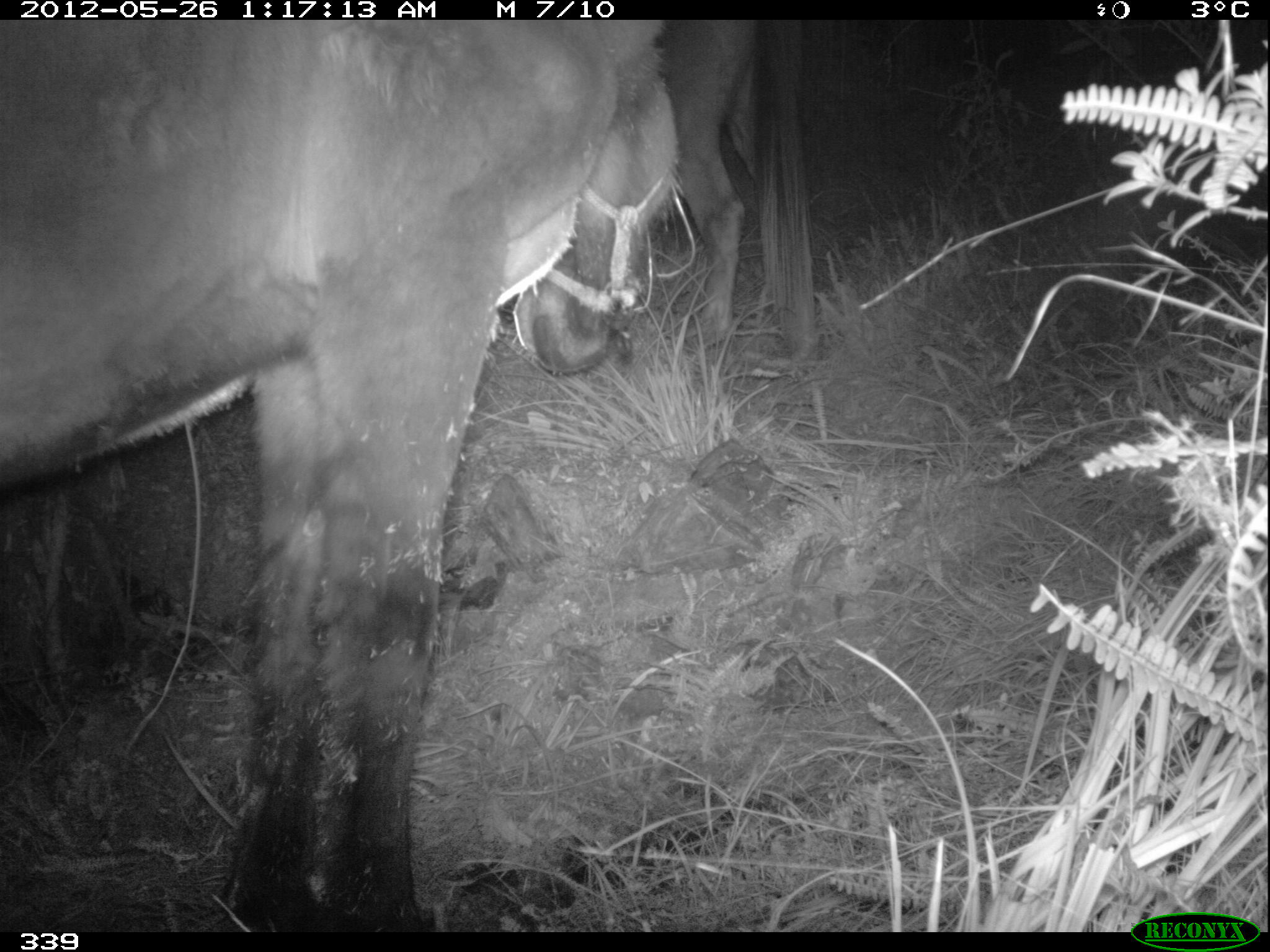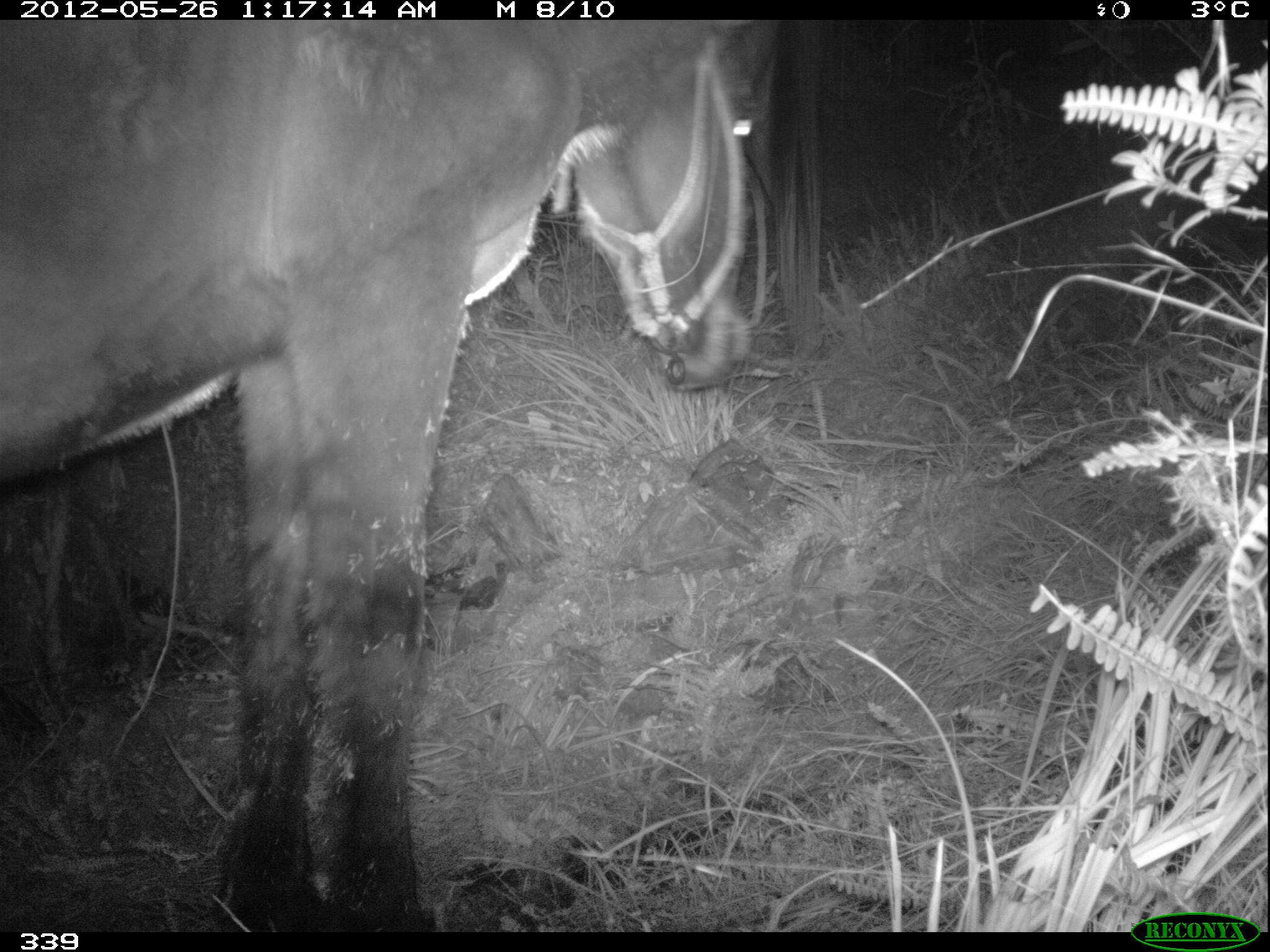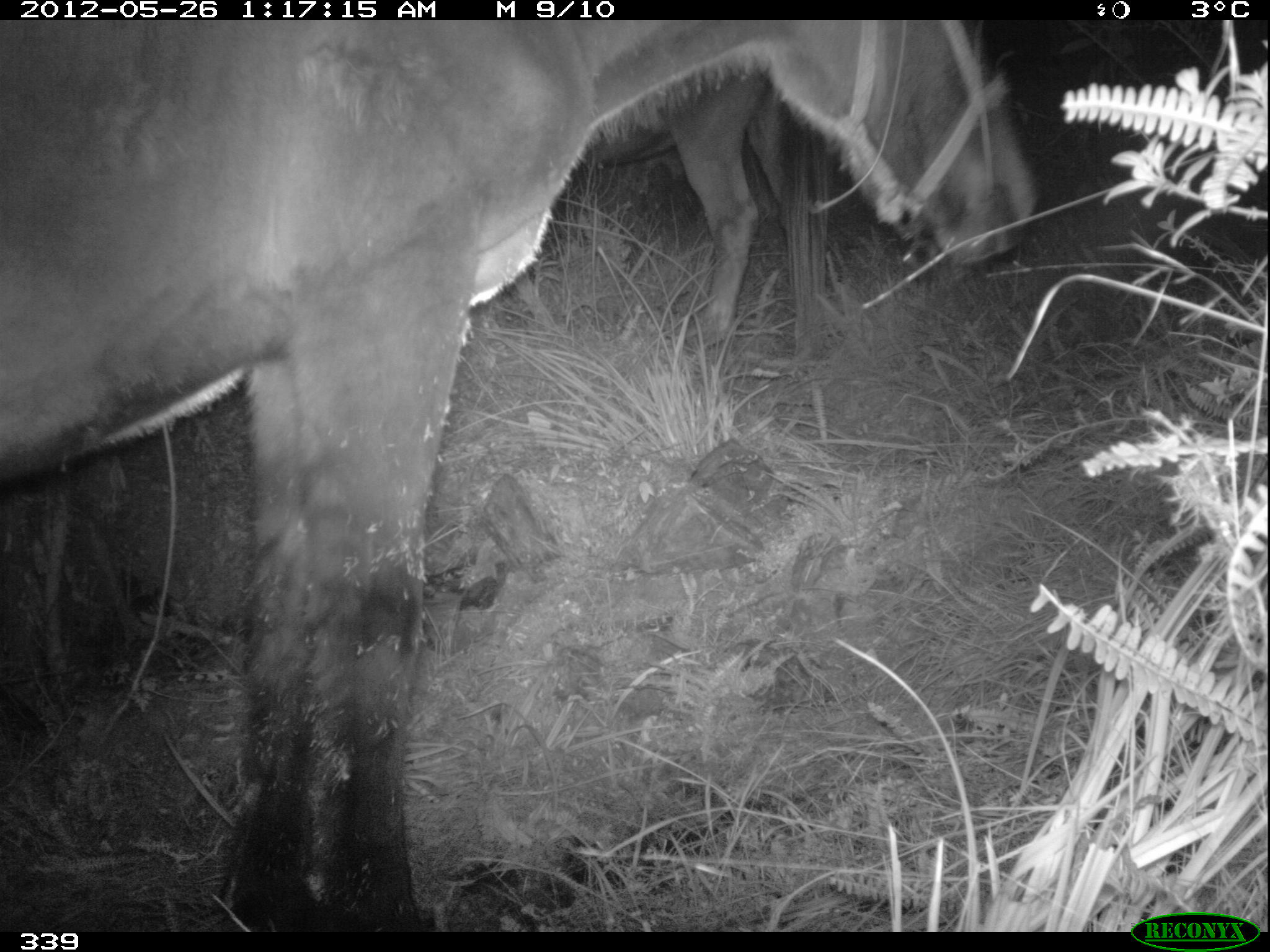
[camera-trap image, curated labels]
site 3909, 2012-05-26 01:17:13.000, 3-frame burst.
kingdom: Animalia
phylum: Chordata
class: Mammalia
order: Perissodactyla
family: Equidae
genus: Equus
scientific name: Equus caballus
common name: domestic horse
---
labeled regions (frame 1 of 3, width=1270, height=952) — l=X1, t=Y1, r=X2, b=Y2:
equus caballus: l=2, t=20, r=684, b=934; l=662, t=19, r=813, b=398